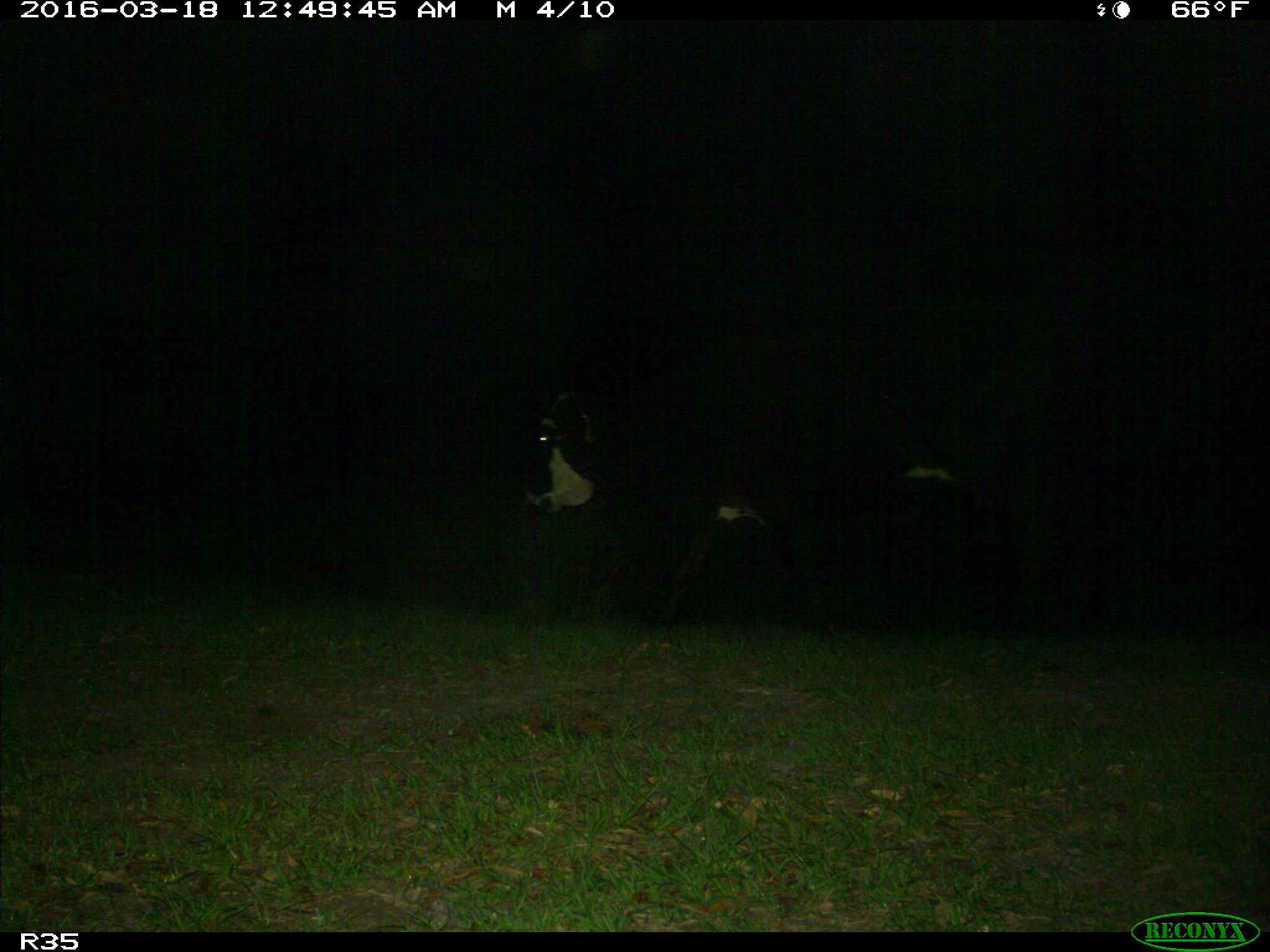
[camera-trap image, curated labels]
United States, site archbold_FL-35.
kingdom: Animalia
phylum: Chordata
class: Mammalia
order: Artiodactyla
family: Bovidae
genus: Bos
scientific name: Bos taurus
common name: domestic cow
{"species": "Bos taurus (domestic cow)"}